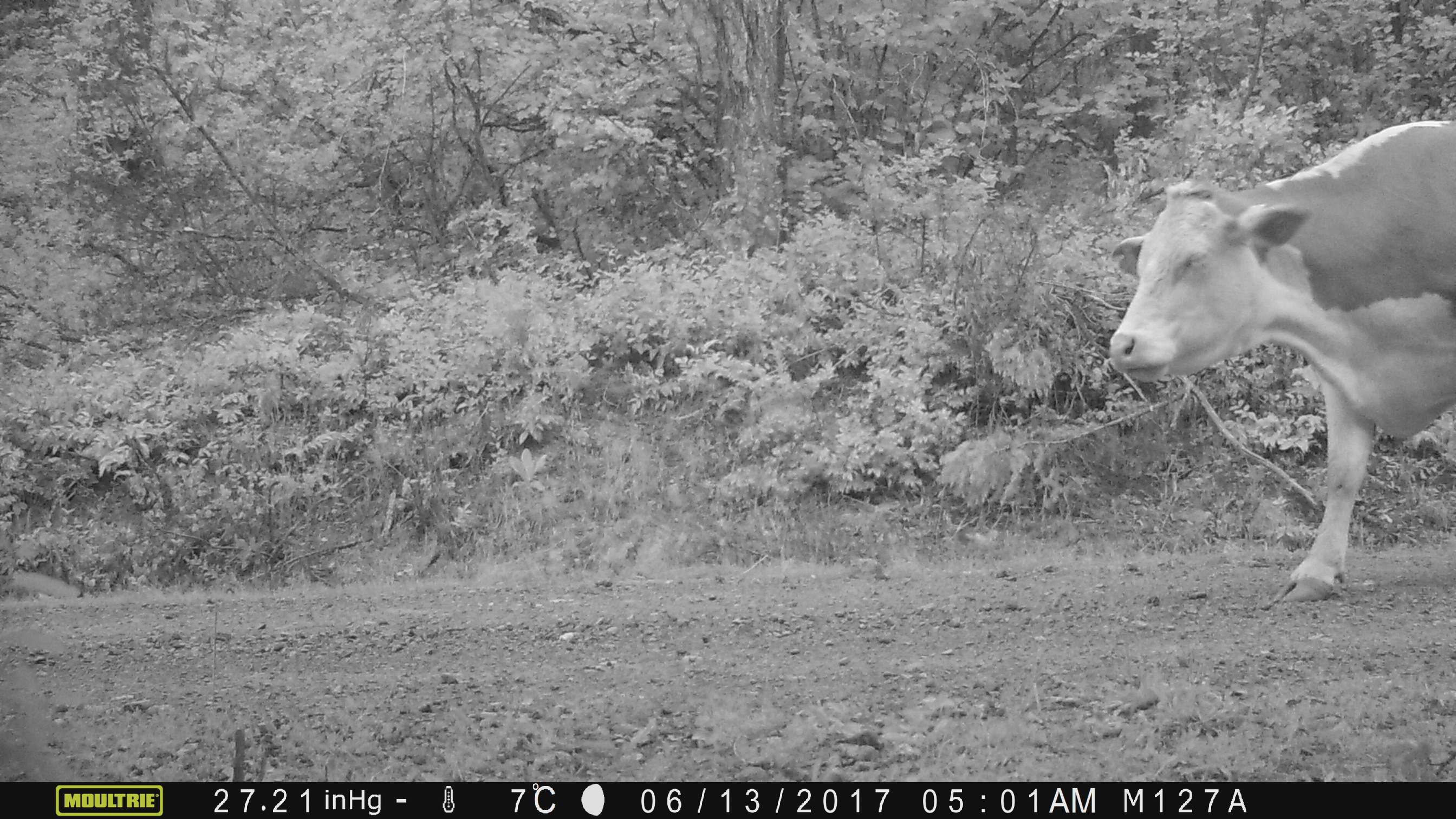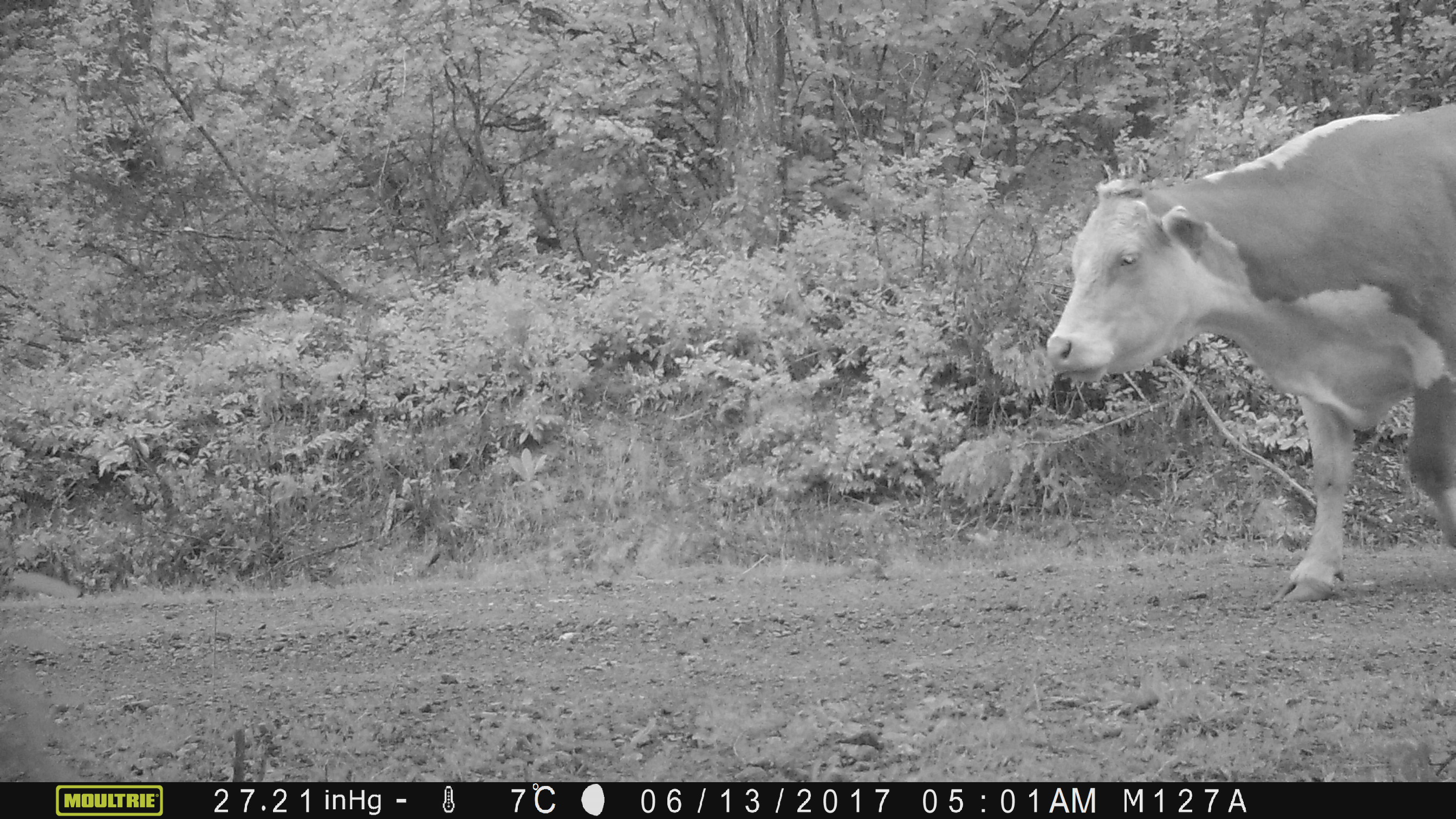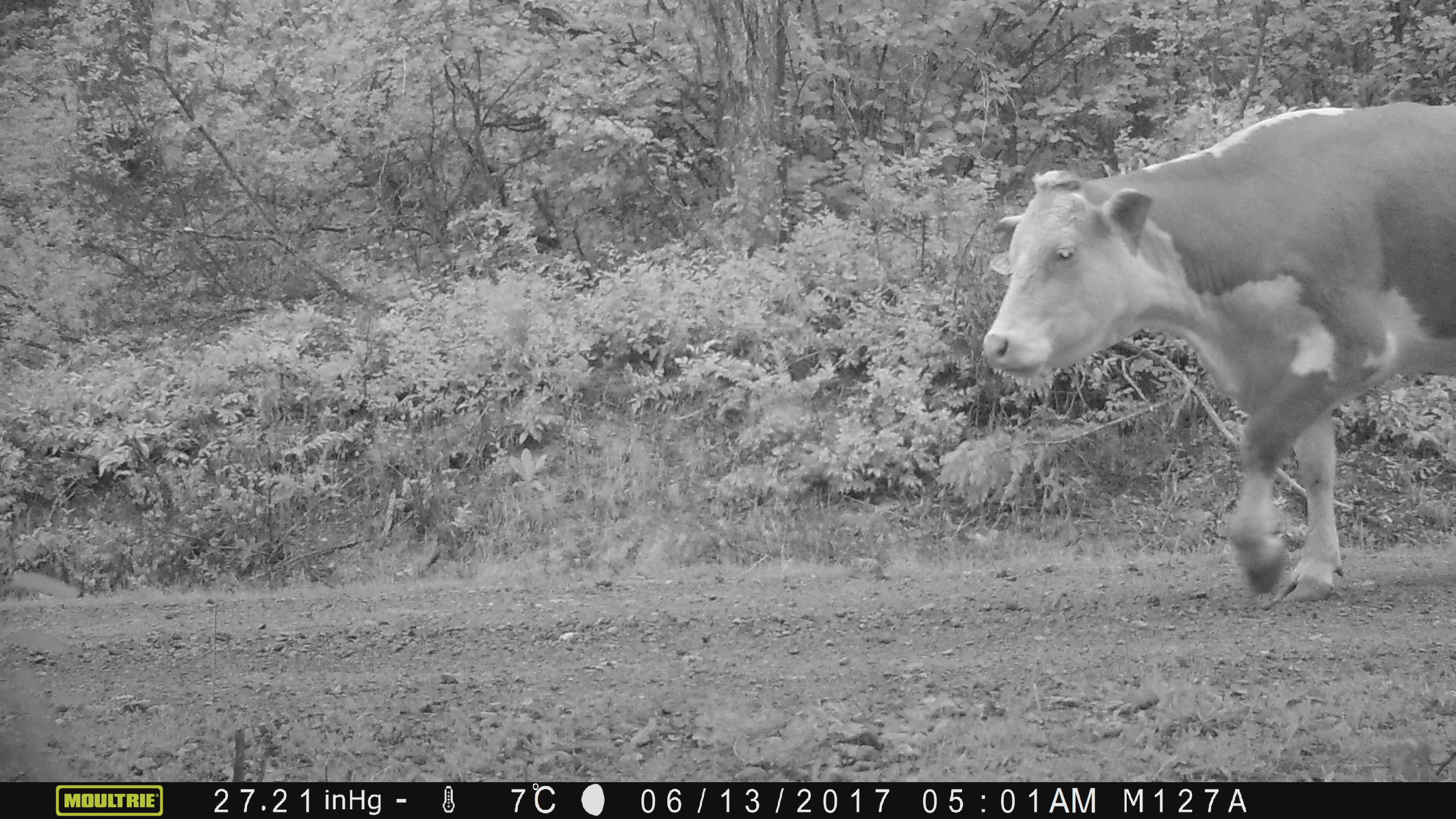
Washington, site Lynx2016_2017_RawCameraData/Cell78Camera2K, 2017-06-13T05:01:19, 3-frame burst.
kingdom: Animalia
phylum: Chordata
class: Mammalia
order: Artiodactyla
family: Bovidae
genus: Bos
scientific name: Bos taurus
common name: domestic cattle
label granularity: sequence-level